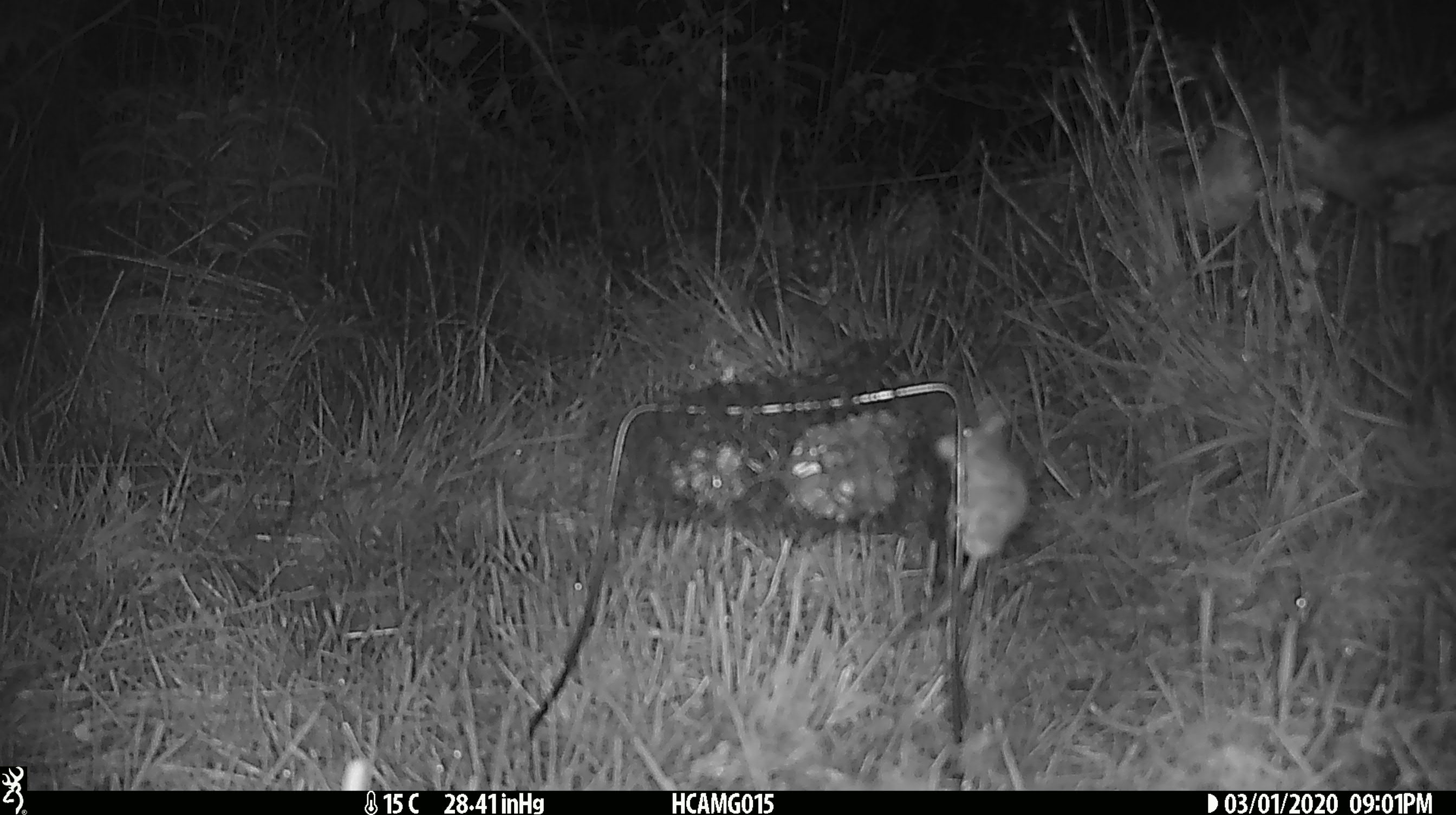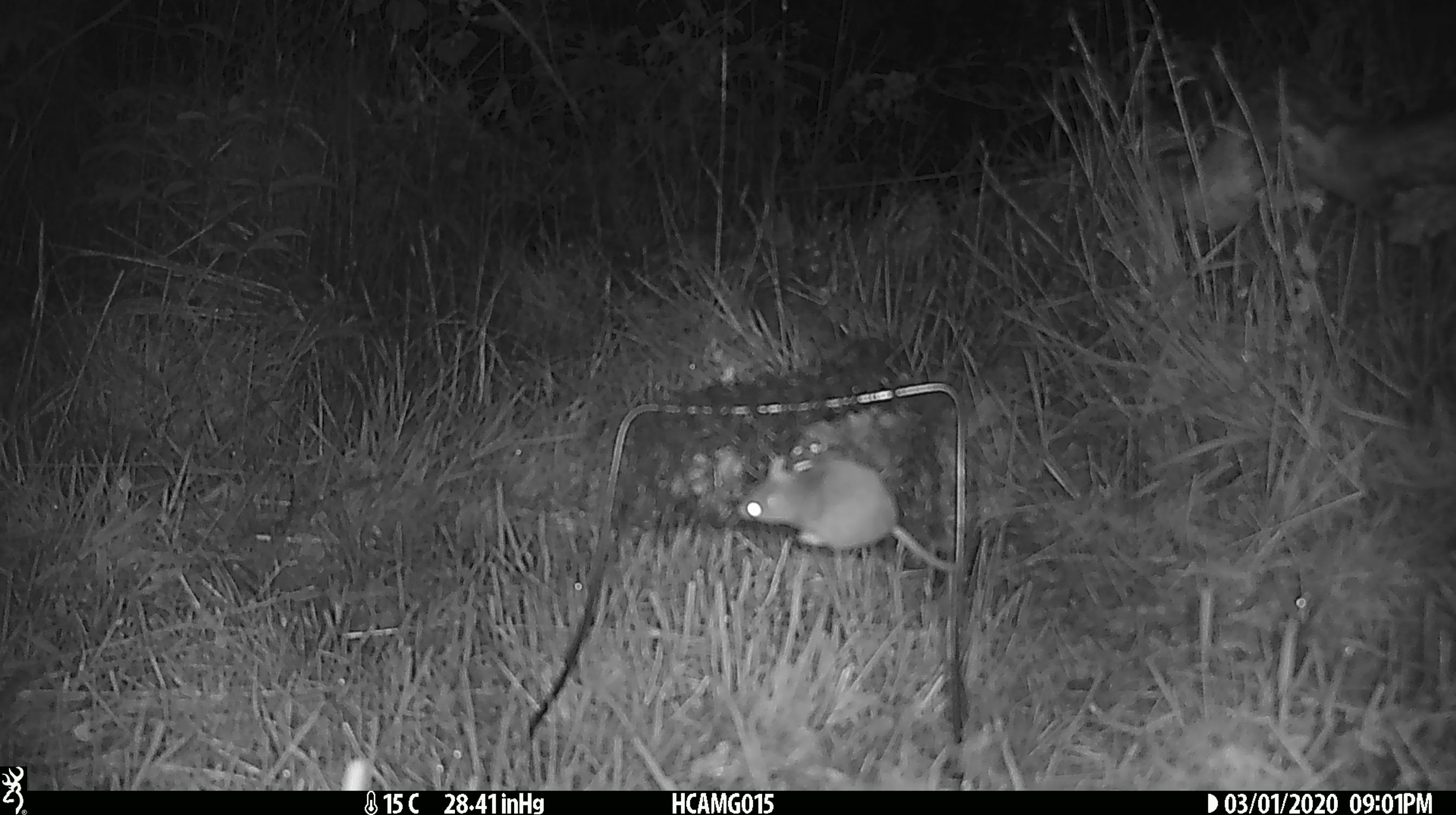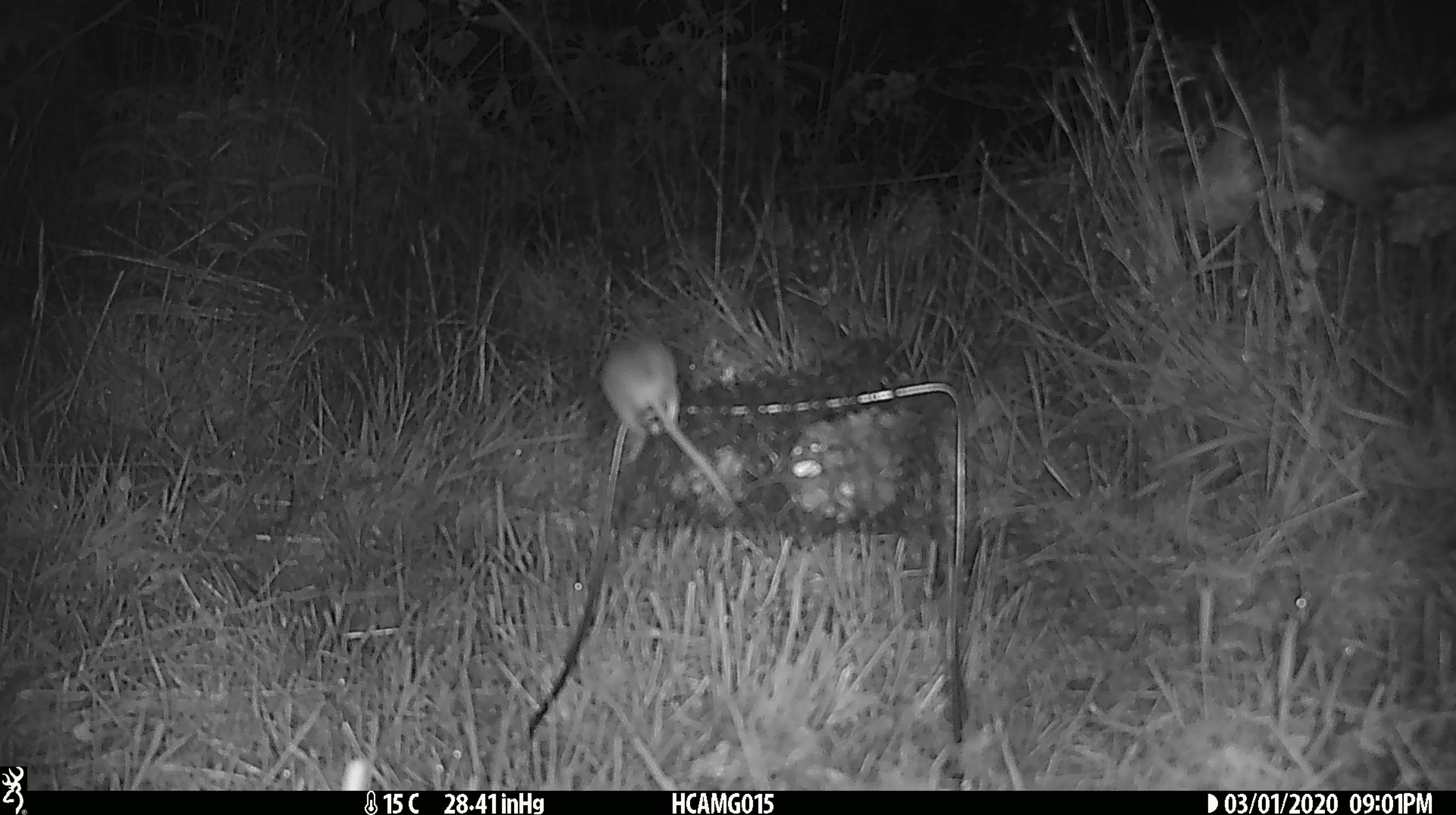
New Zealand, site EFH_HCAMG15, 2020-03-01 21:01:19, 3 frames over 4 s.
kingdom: Animalia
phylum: Chordata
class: Mammalia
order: Rodentia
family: Muridae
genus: Mus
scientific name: Mus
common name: mouse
Mouse (Mus).